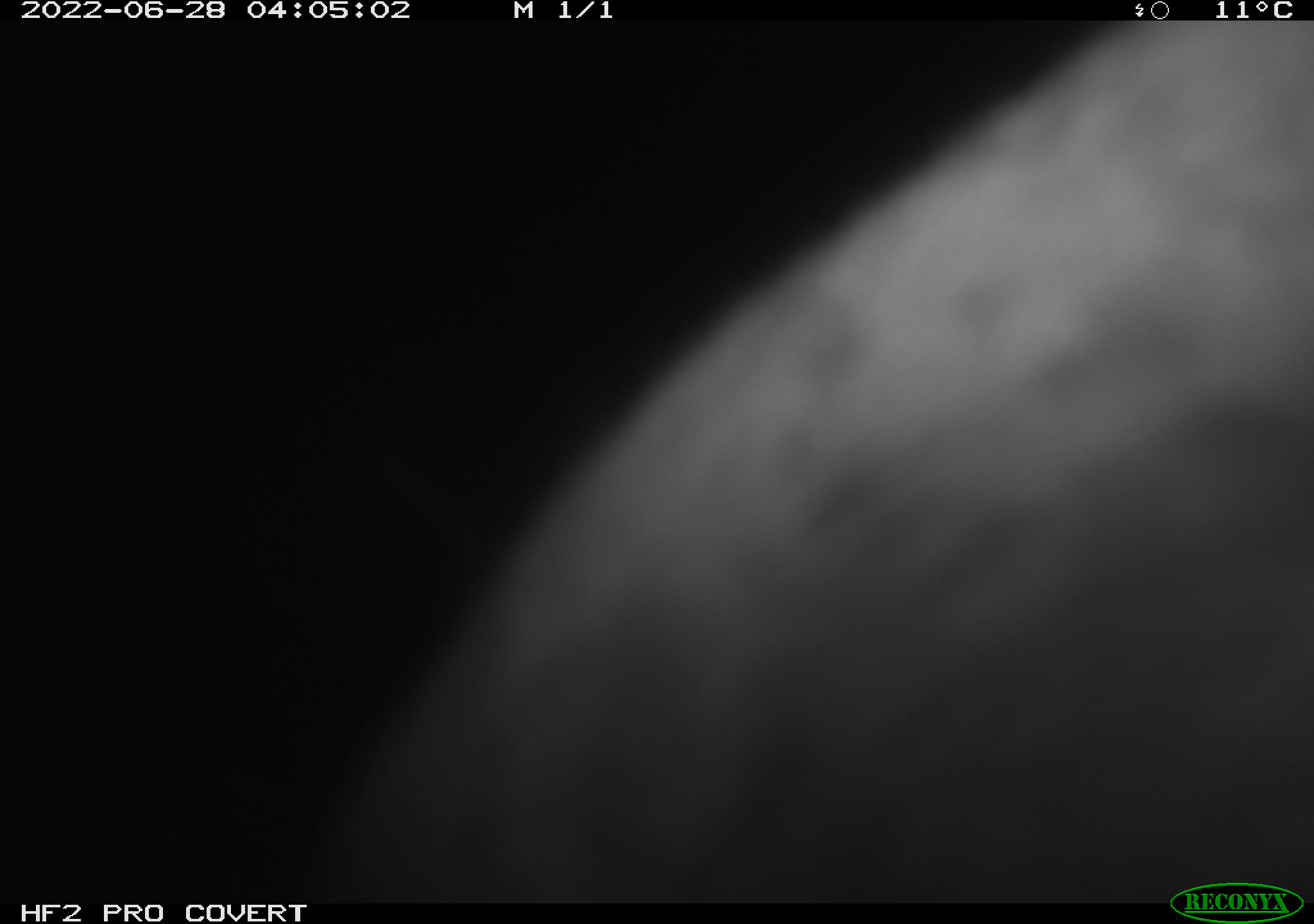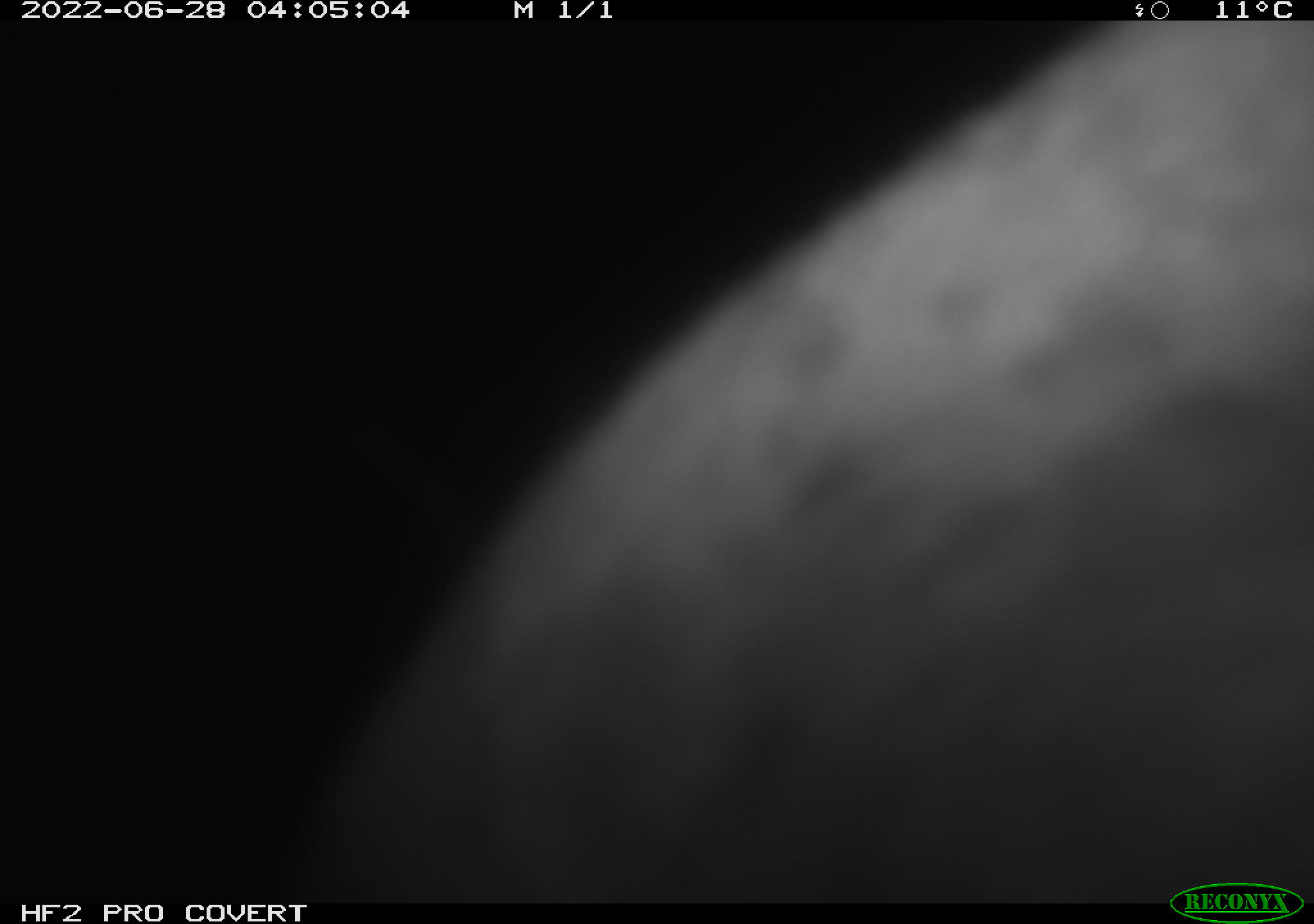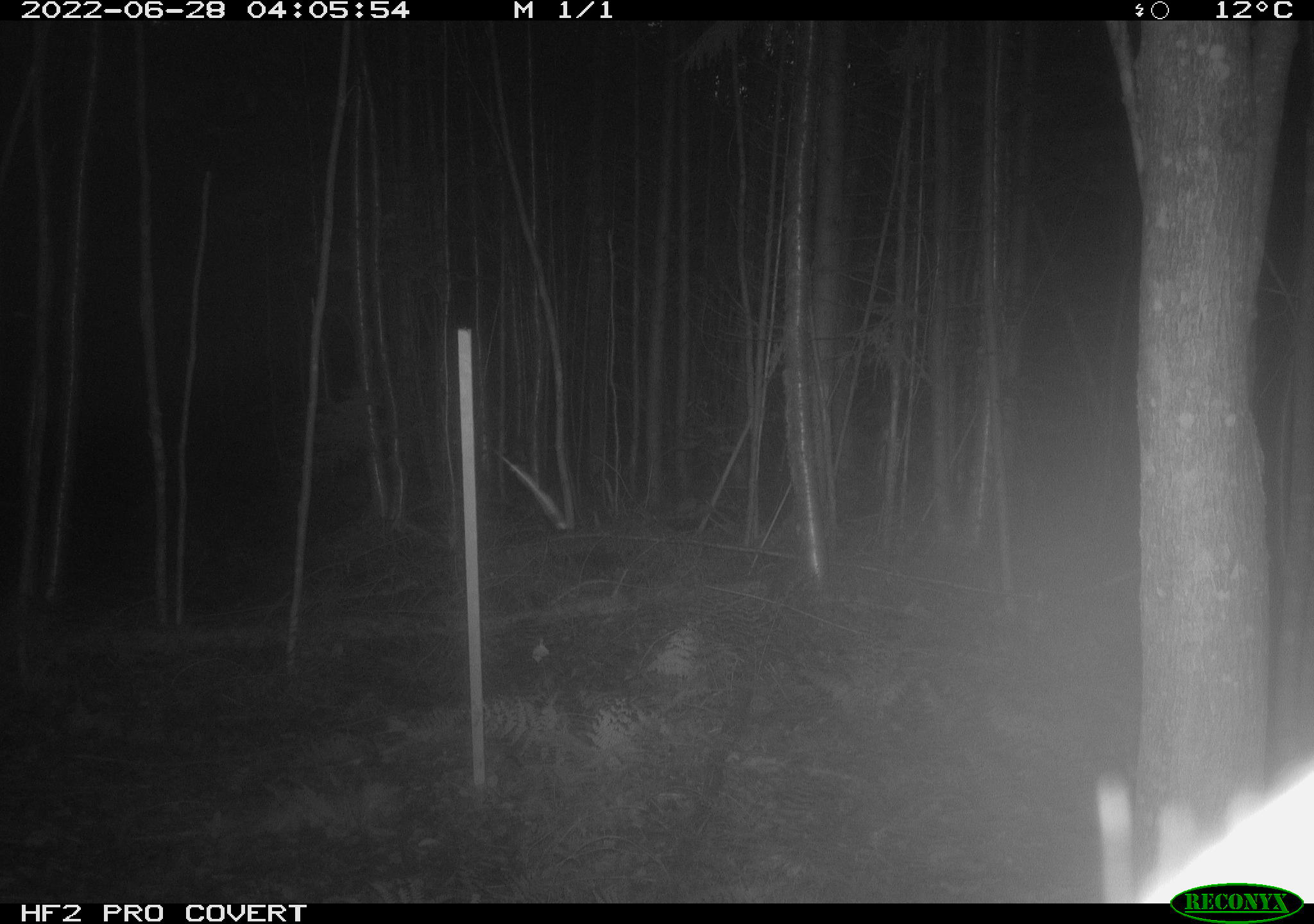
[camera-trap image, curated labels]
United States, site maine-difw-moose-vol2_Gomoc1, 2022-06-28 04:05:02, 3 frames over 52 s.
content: unidentified animal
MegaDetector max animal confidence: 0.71